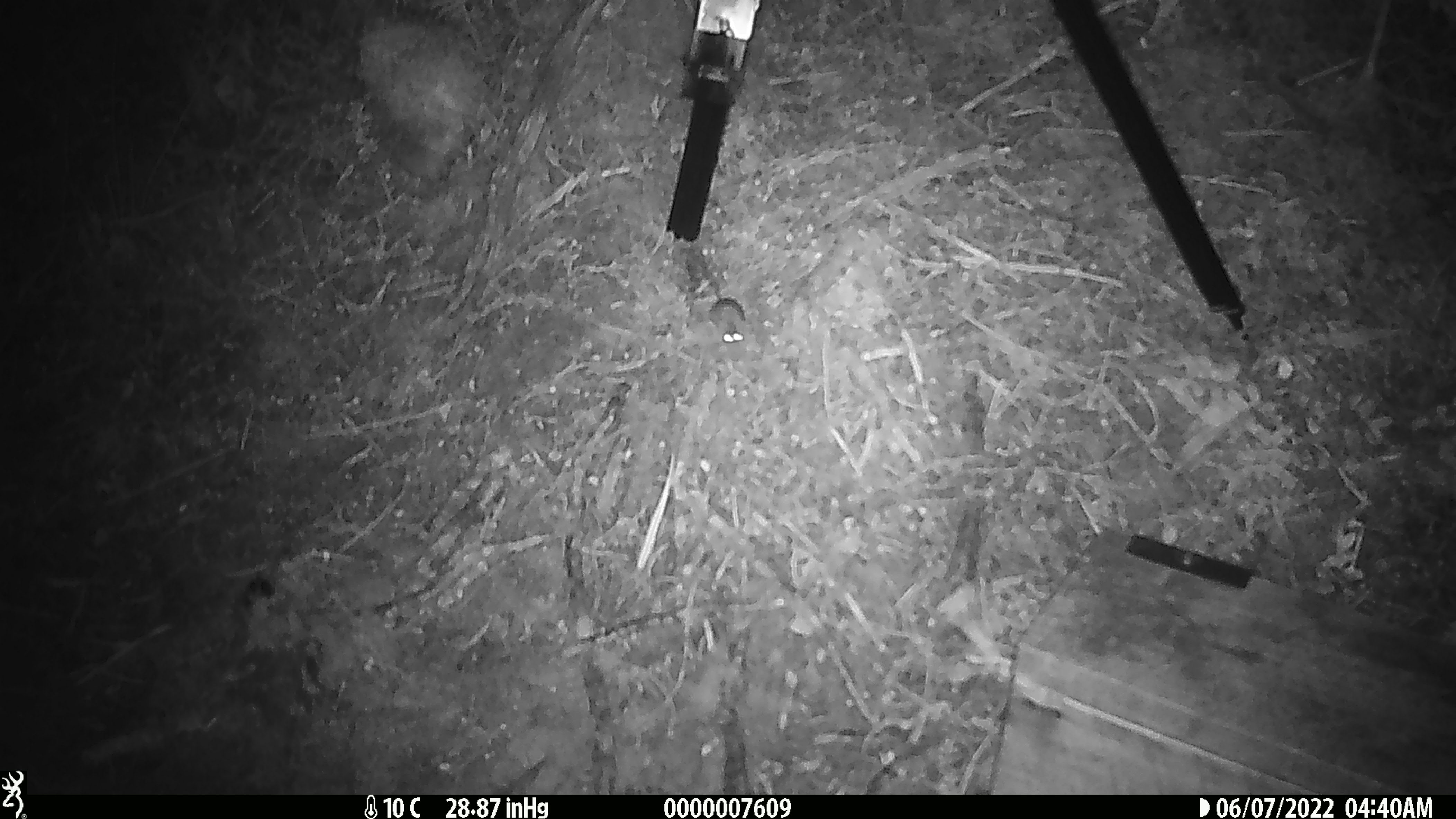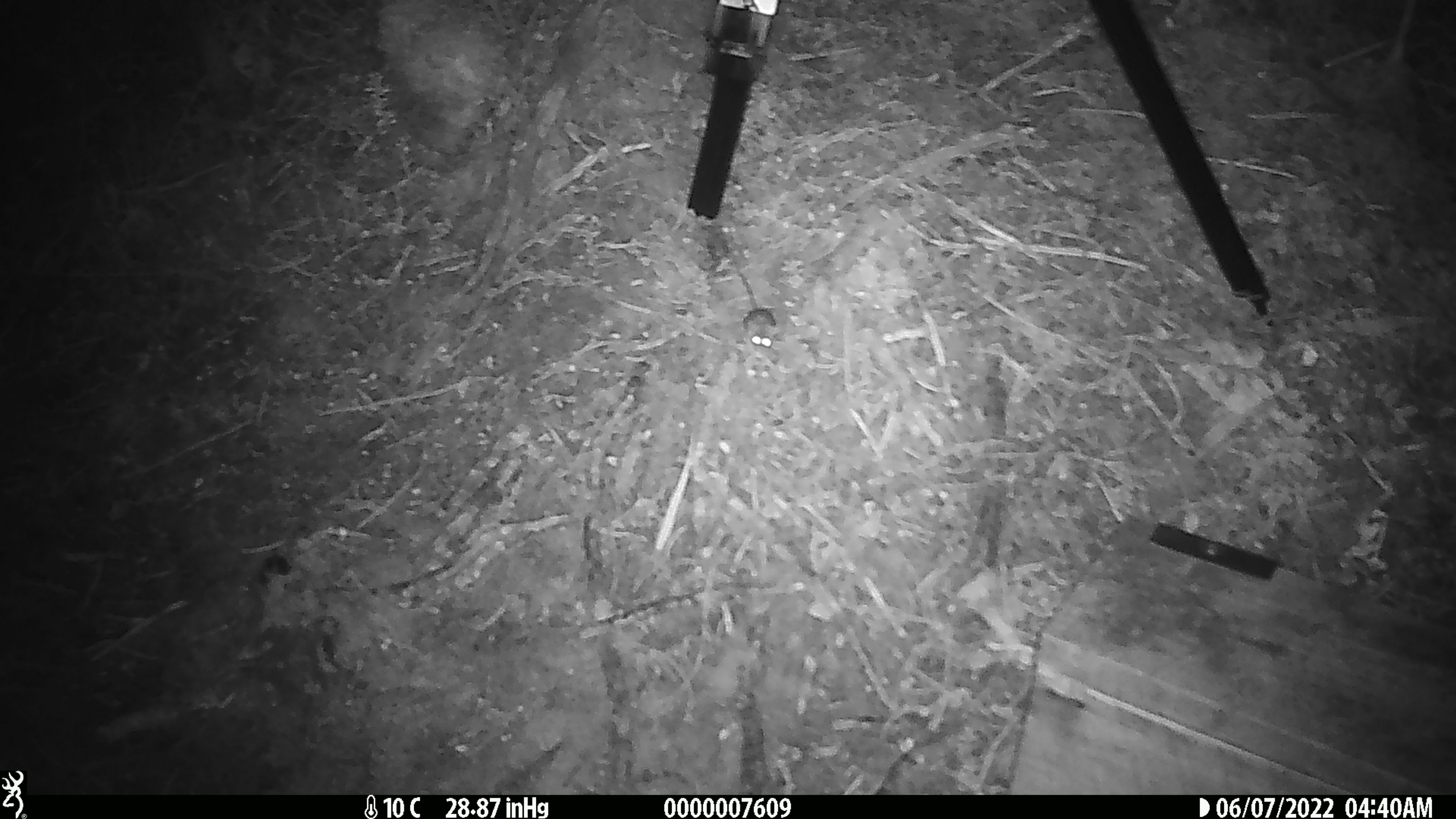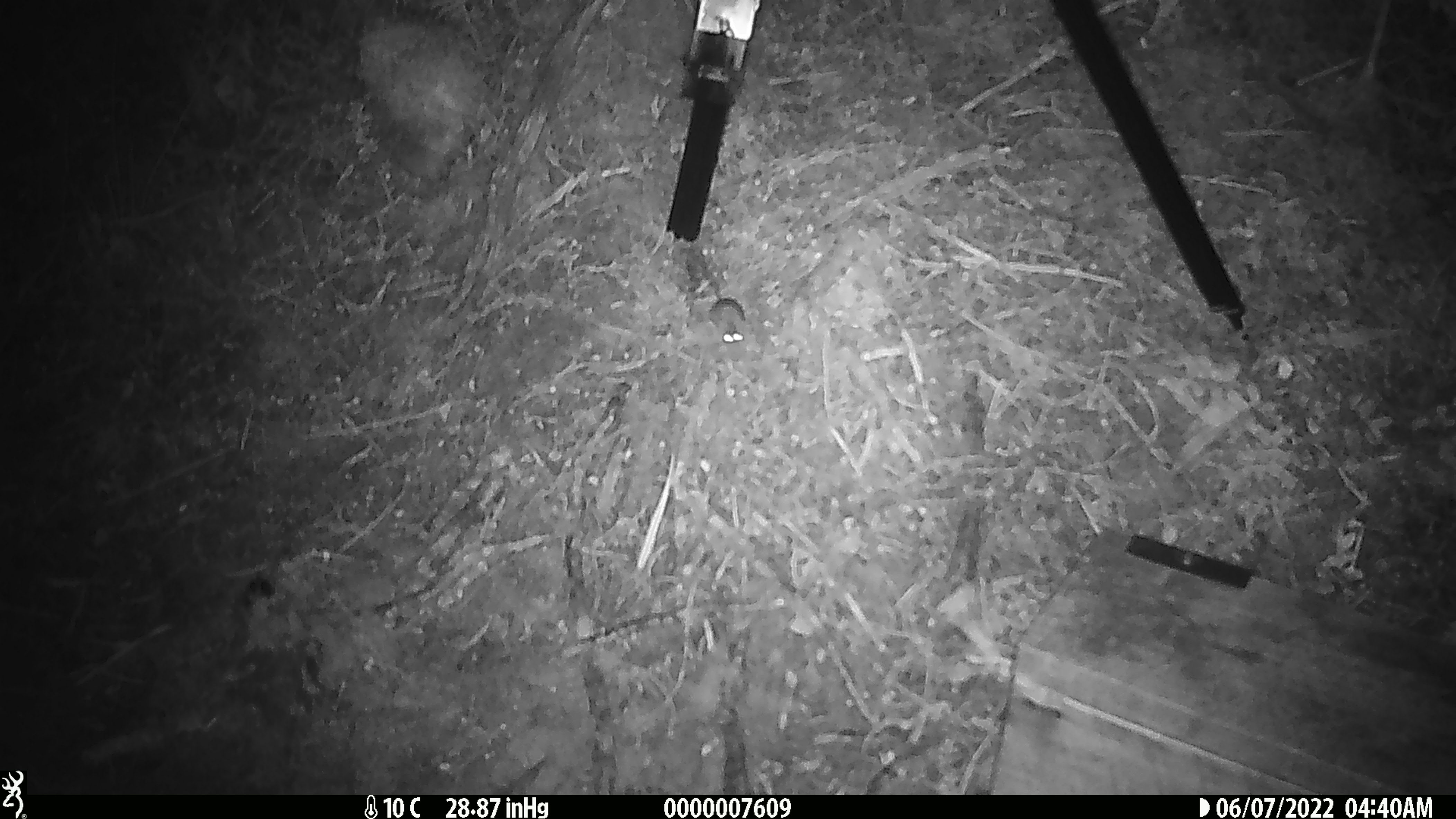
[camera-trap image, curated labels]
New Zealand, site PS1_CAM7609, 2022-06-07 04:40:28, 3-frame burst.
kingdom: Animalia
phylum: Chordata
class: Mammalia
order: Rodentia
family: Muridae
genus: Mus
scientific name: Mus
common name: mouse